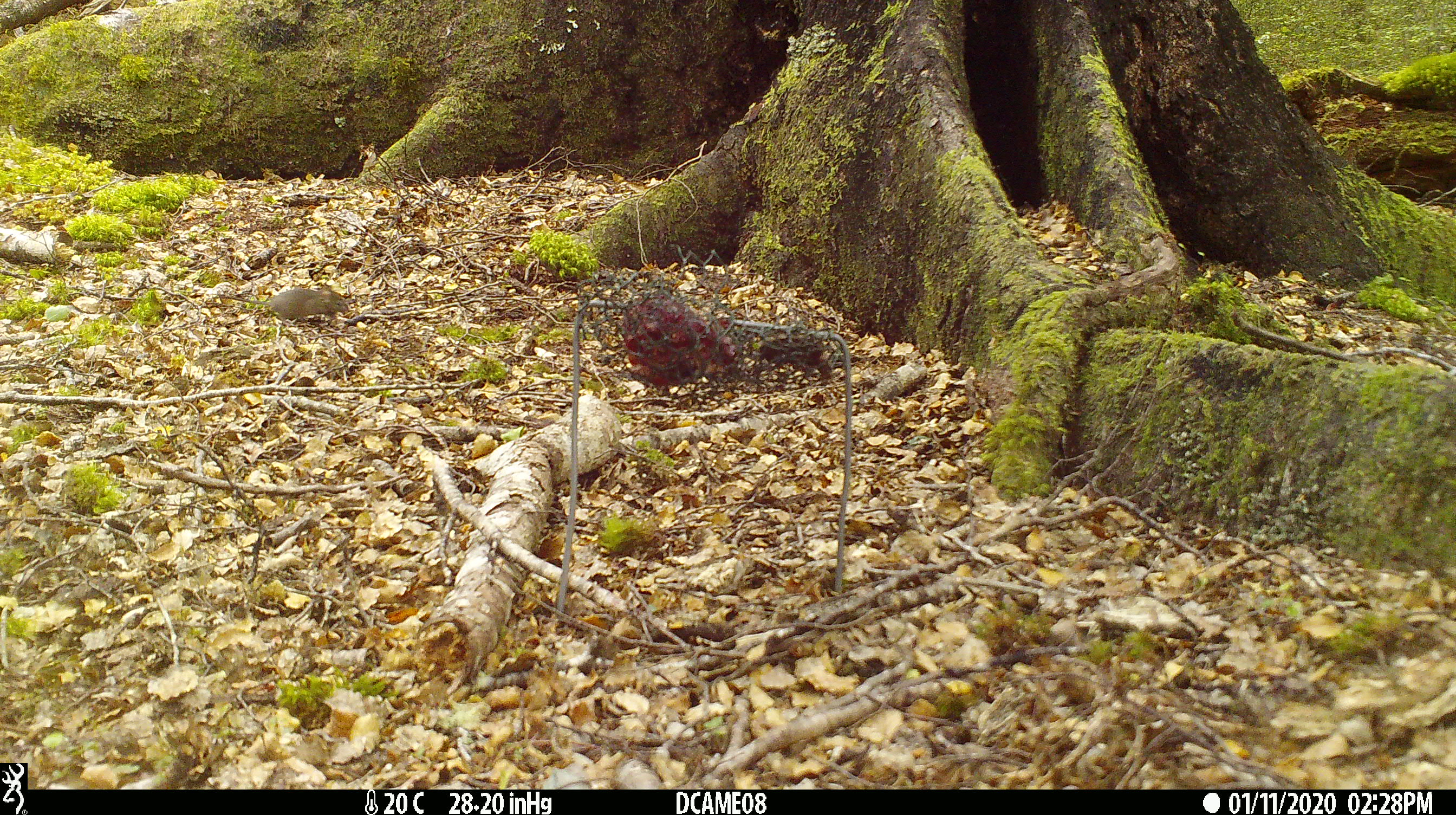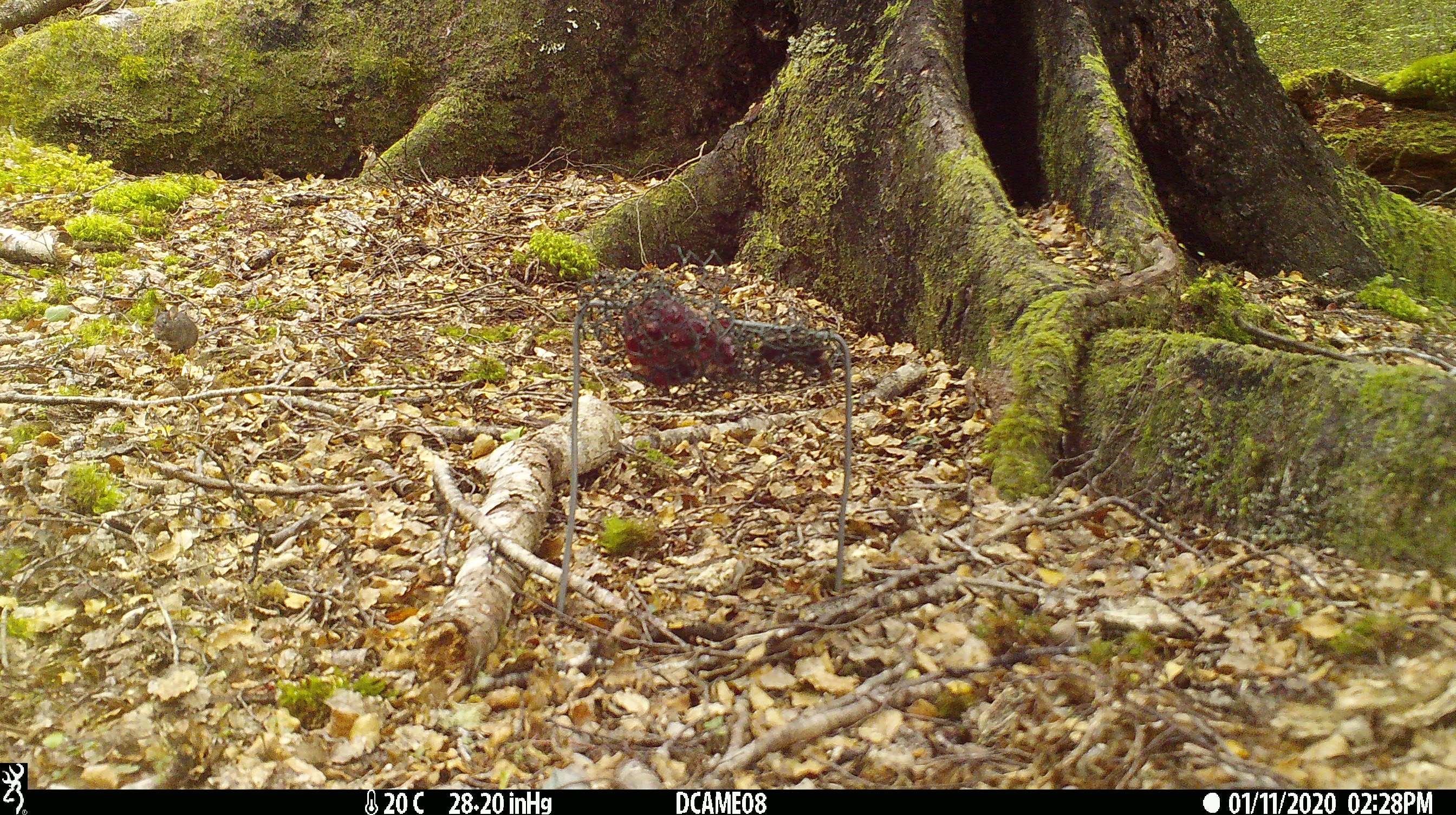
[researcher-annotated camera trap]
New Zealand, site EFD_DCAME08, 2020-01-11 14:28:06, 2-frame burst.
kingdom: Animalia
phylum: Chordata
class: Mammalia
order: Rodentia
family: Muridae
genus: Mus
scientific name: Mus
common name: mouse